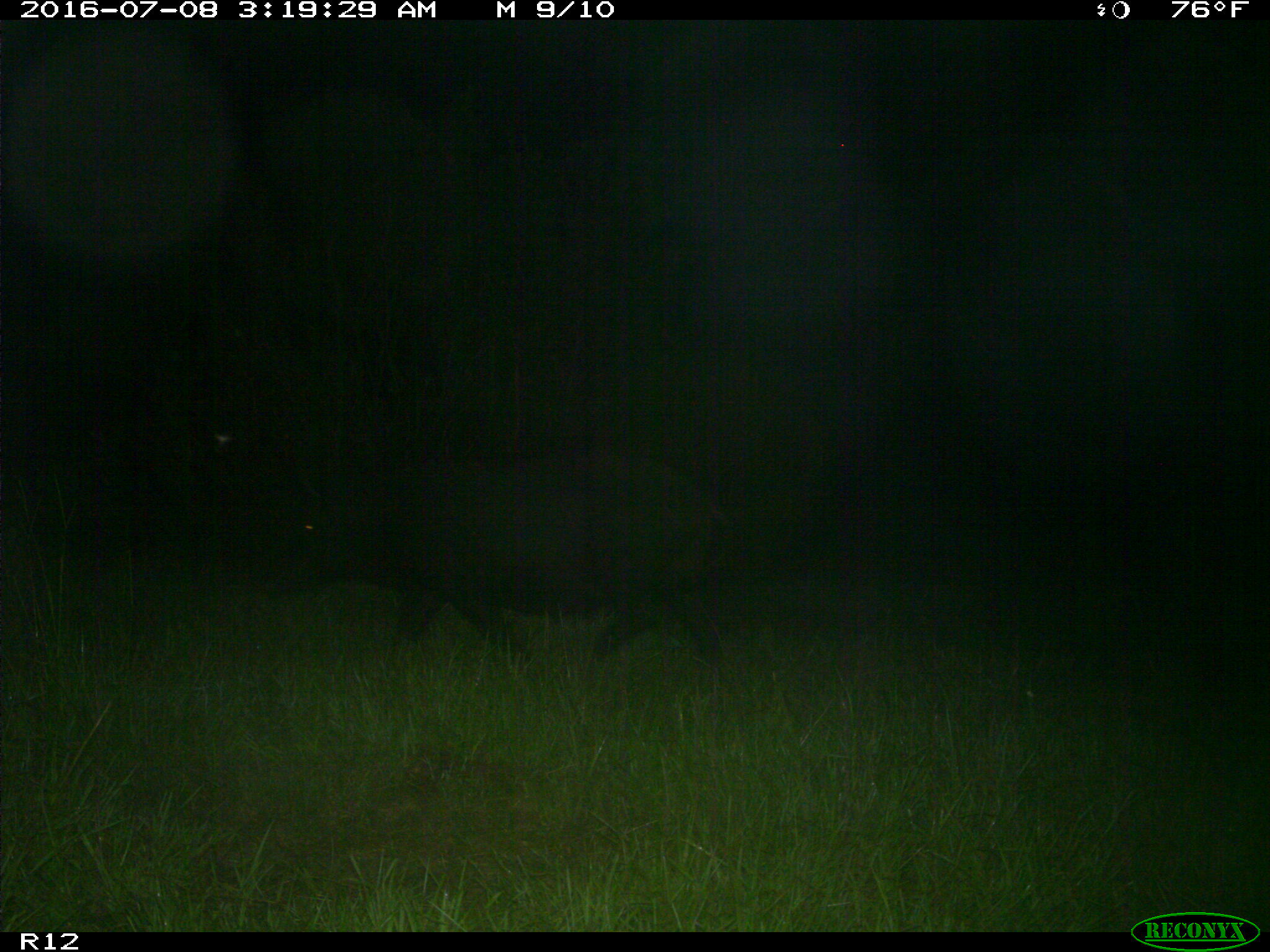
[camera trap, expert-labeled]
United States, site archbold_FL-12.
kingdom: Animalia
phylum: Chordata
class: Mammalia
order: Artiodactyla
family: Suidae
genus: Sus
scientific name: Sus scrofa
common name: wild boar